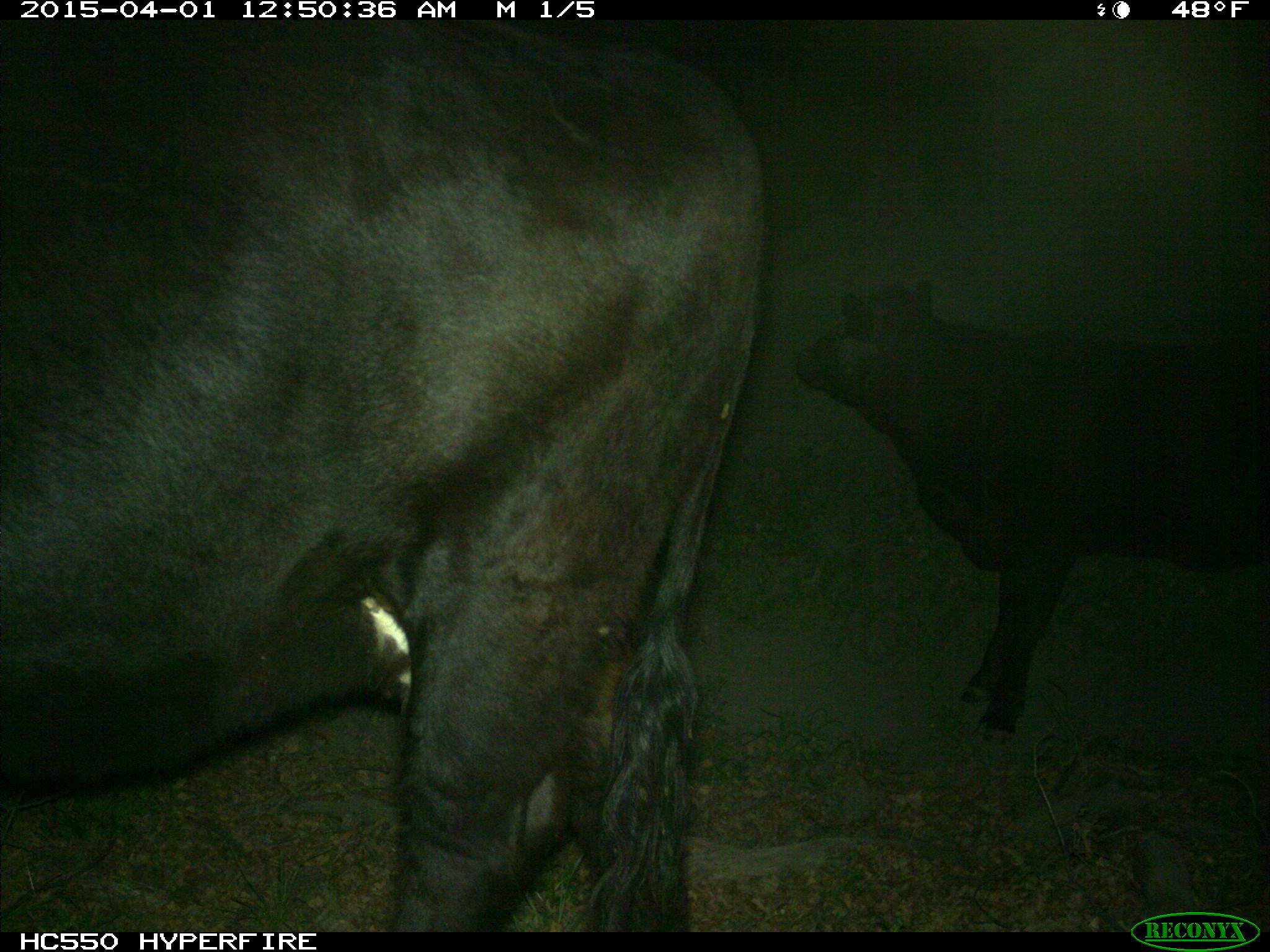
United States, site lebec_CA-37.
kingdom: Animalia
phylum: Chordata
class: Mammalia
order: Artiodactyla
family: Bovidae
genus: Bos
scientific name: Bos taurus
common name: domestic cow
Bos taurus (domestic cow).